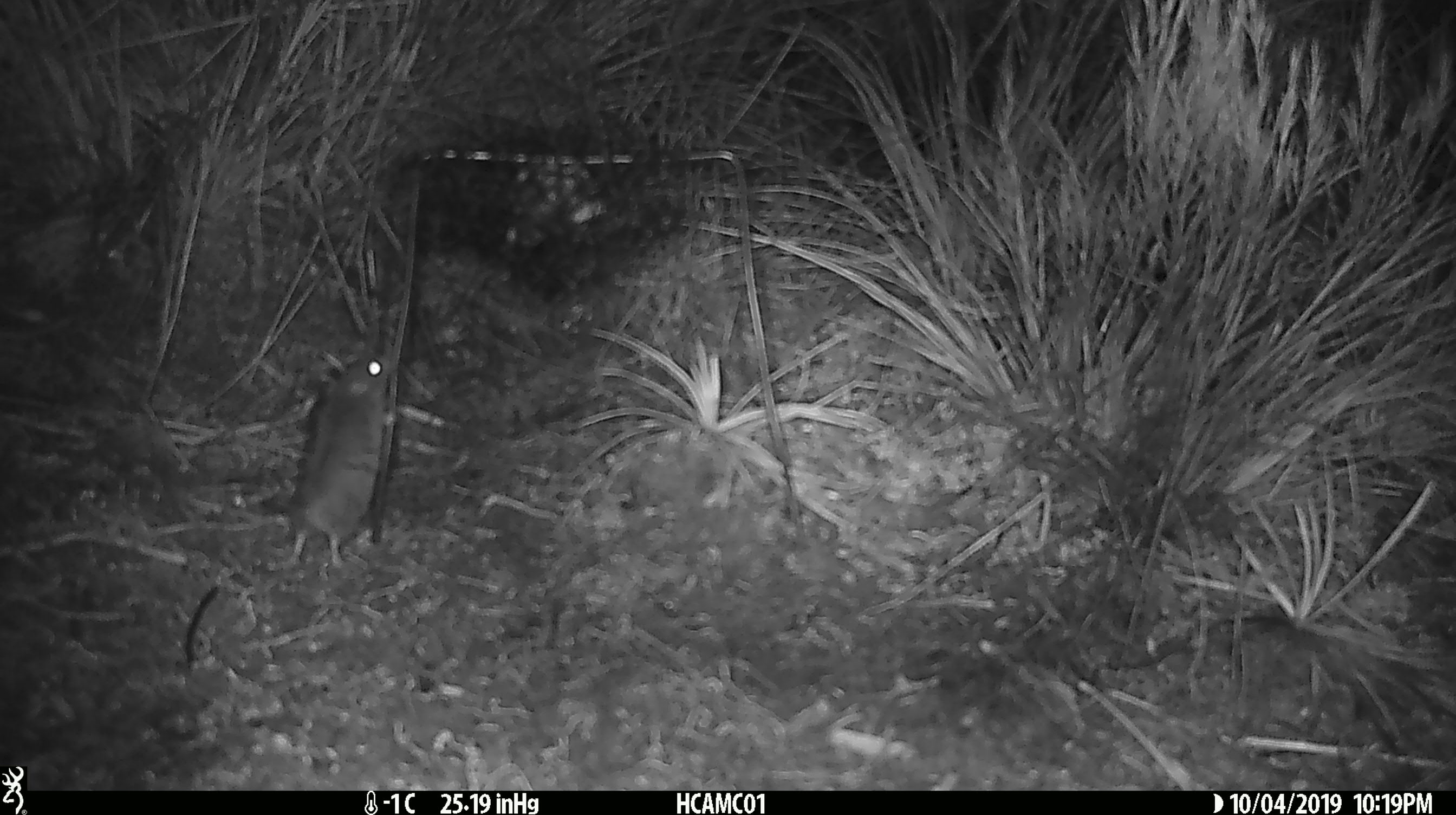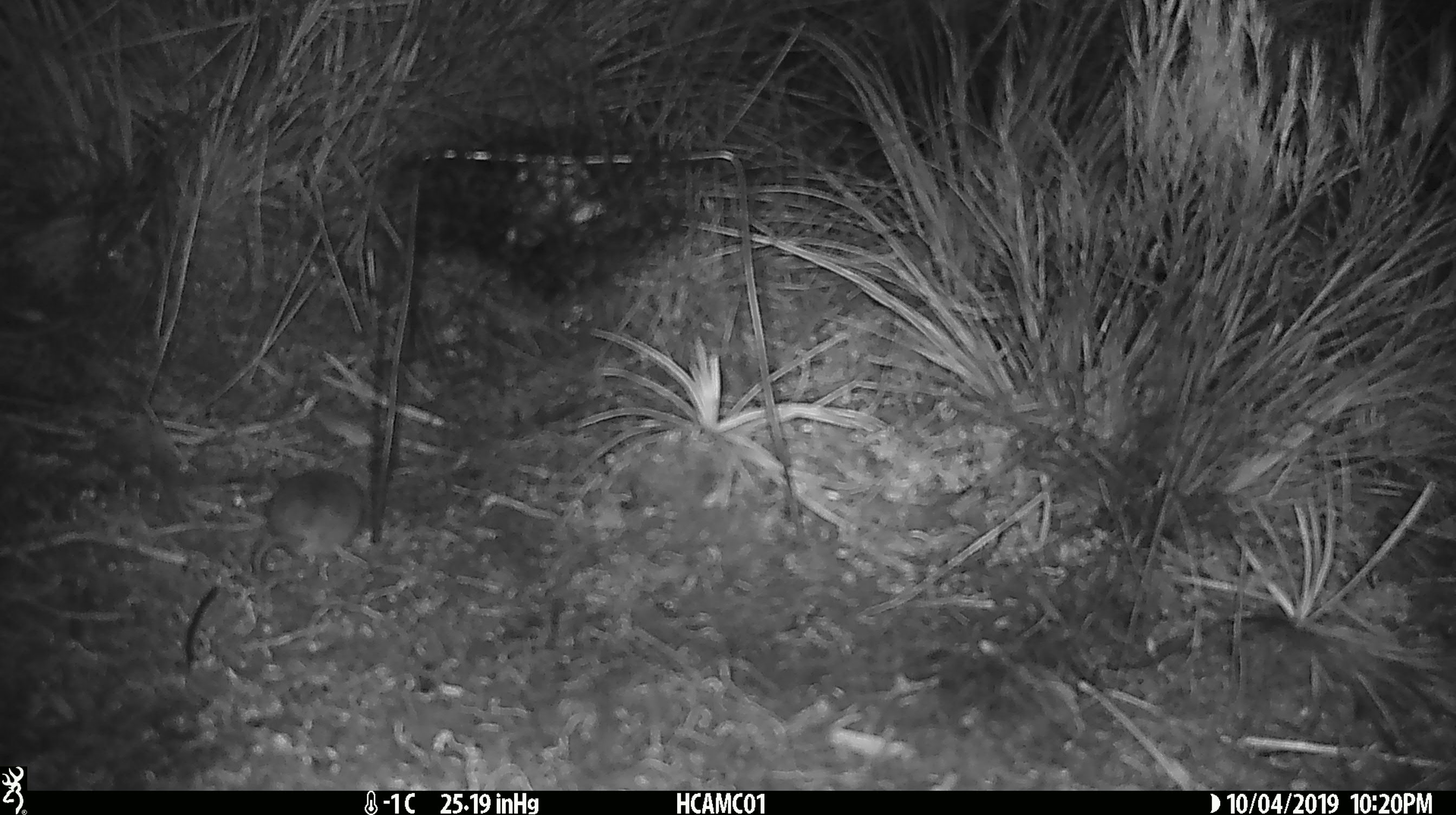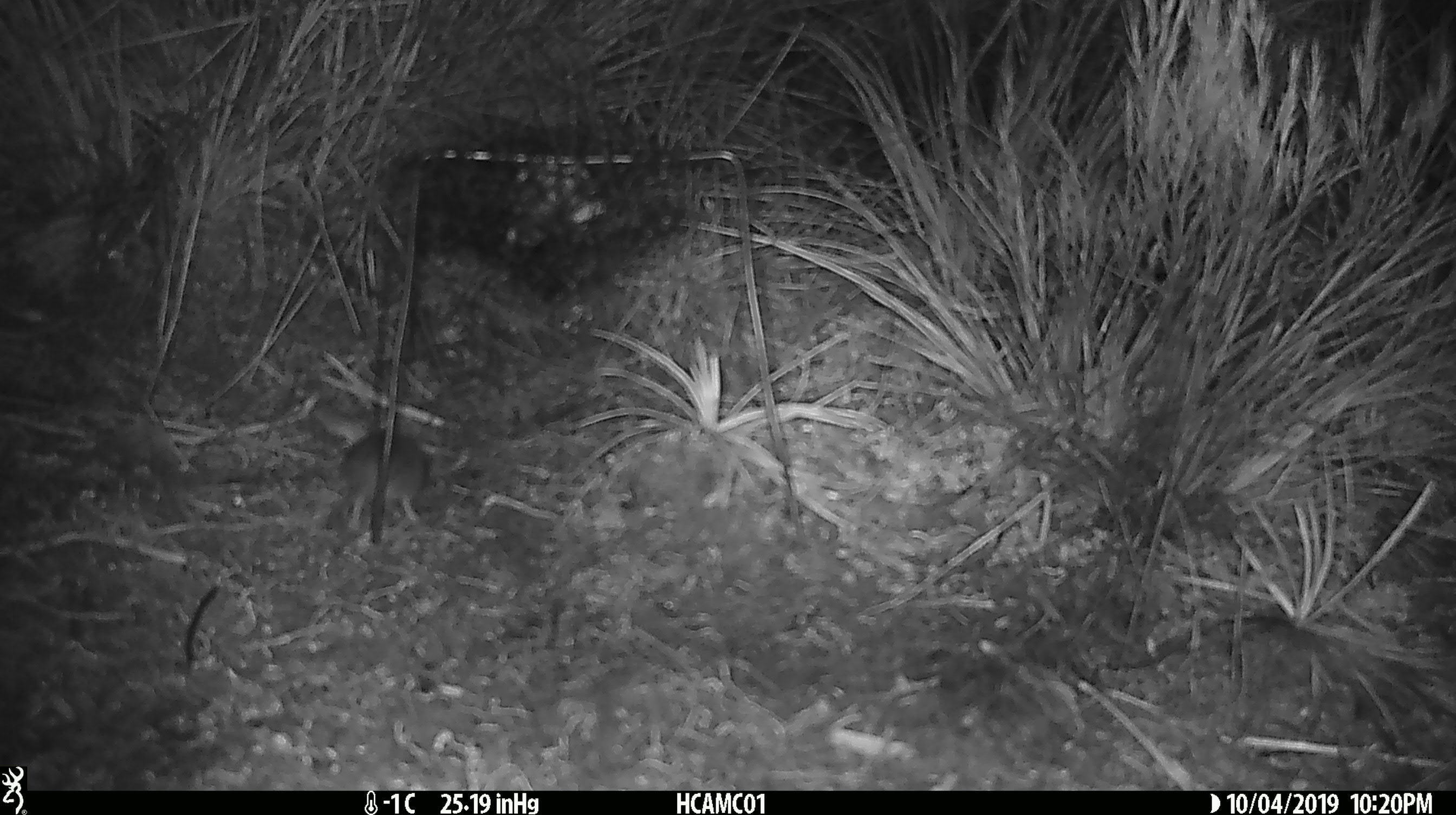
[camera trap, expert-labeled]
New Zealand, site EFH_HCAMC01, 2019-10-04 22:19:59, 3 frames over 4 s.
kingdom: Animalia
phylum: Chordata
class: Mammalia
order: Rodentia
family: Muridae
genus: Mus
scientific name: Mus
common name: mouse